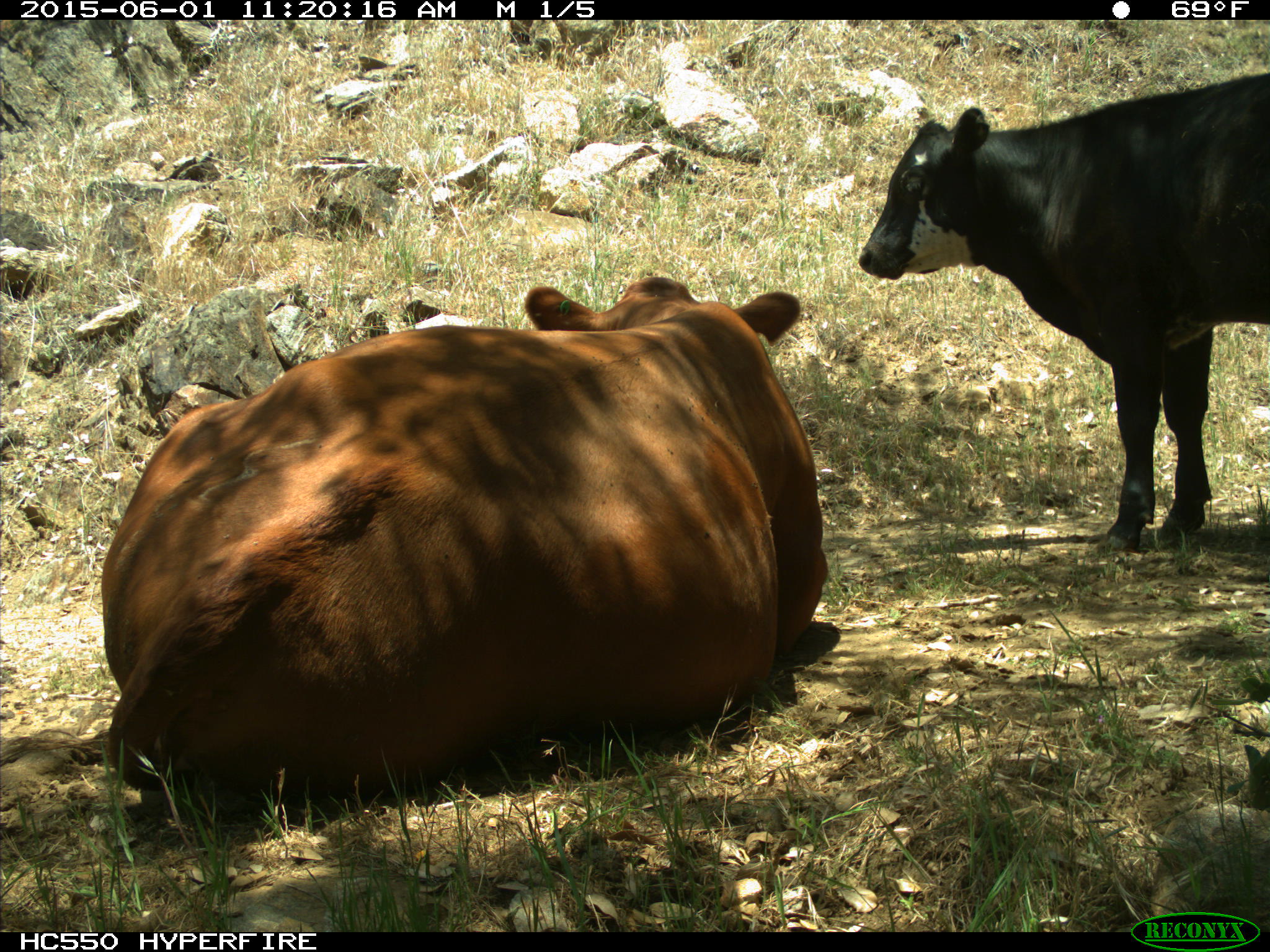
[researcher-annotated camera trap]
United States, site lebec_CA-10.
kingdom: Animalia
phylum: Chordata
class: Mammalia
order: Artiodactyla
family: Bovidae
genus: Bos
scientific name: Bos taurus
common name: domestic cow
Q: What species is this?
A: Bos taurus (domestic cow).